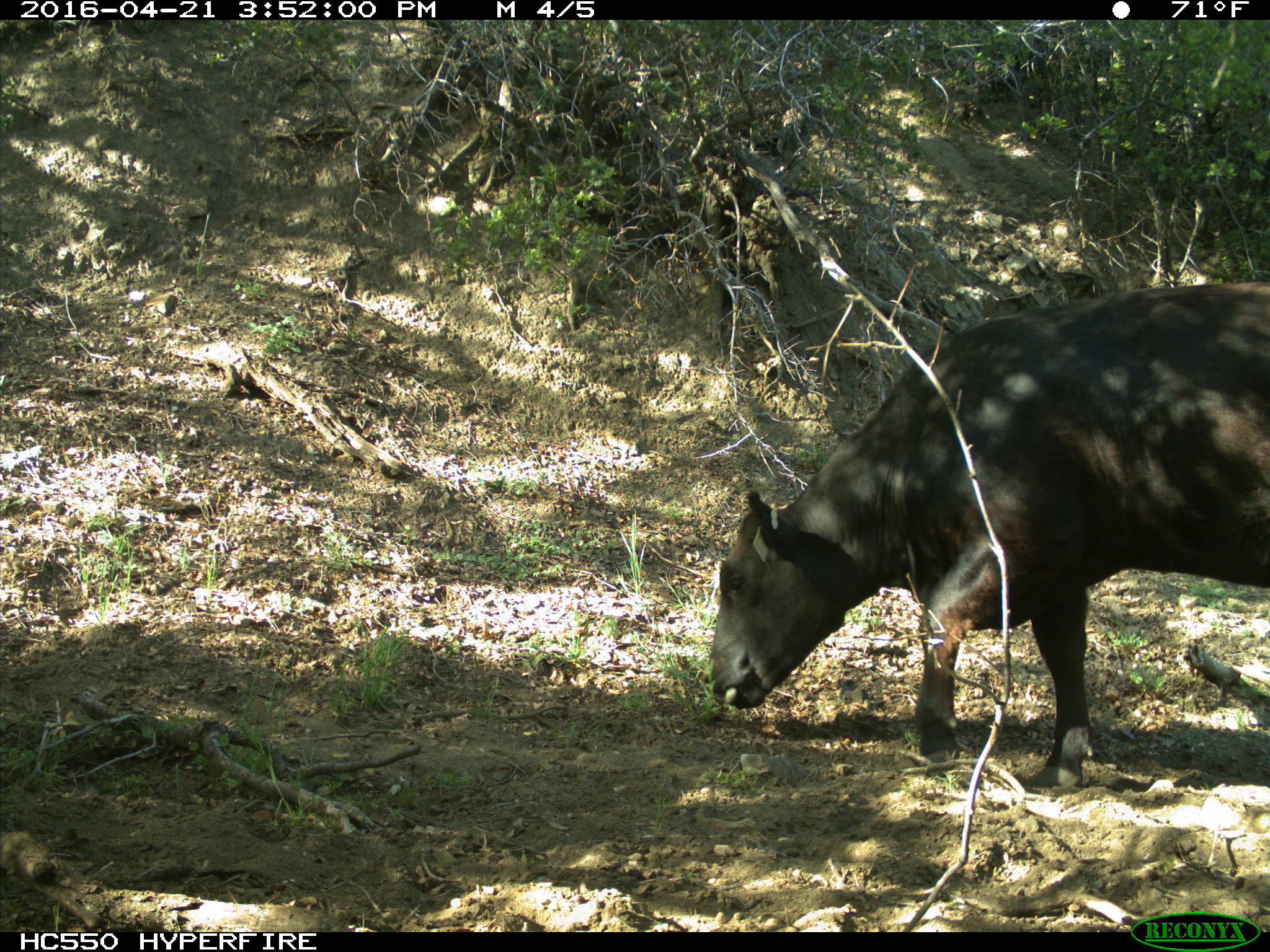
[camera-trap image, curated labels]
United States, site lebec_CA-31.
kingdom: Animalia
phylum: Chordata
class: Mammalia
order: Artiodactyla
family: Bovidae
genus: Bos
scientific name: Bos taurus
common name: domestic cow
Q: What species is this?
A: Bos taurus (domestic cow).